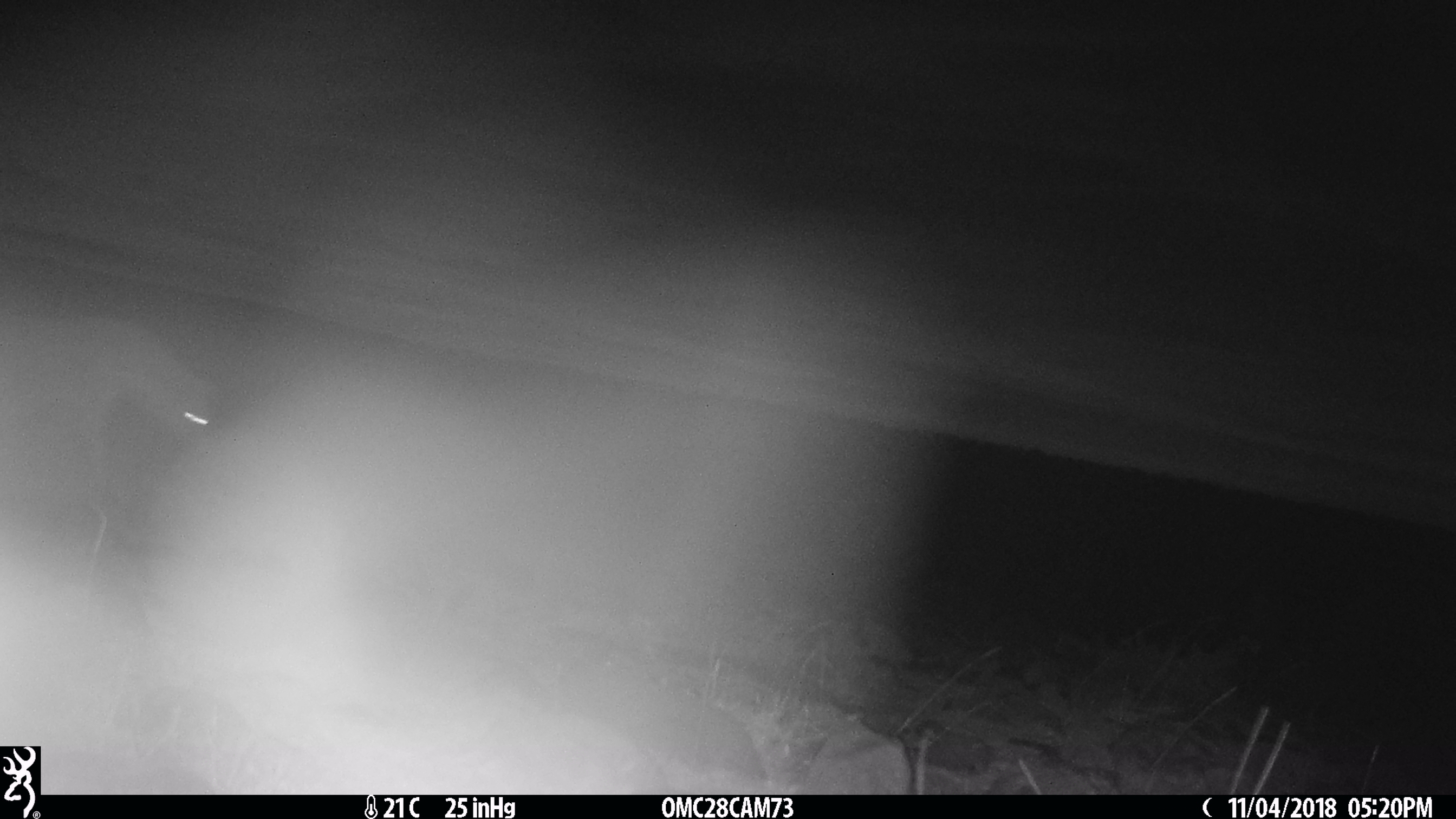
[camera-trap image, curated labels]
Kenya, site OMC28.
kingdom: Animalia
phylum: Chordata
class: Mammalia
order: Carnivora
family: Hyaenidae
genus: Crocuta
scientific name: Crocuta crocuta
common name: spotted hyena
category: hyena spotted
Hyena spotted (spotted hyena) (Crocuta crocuta).